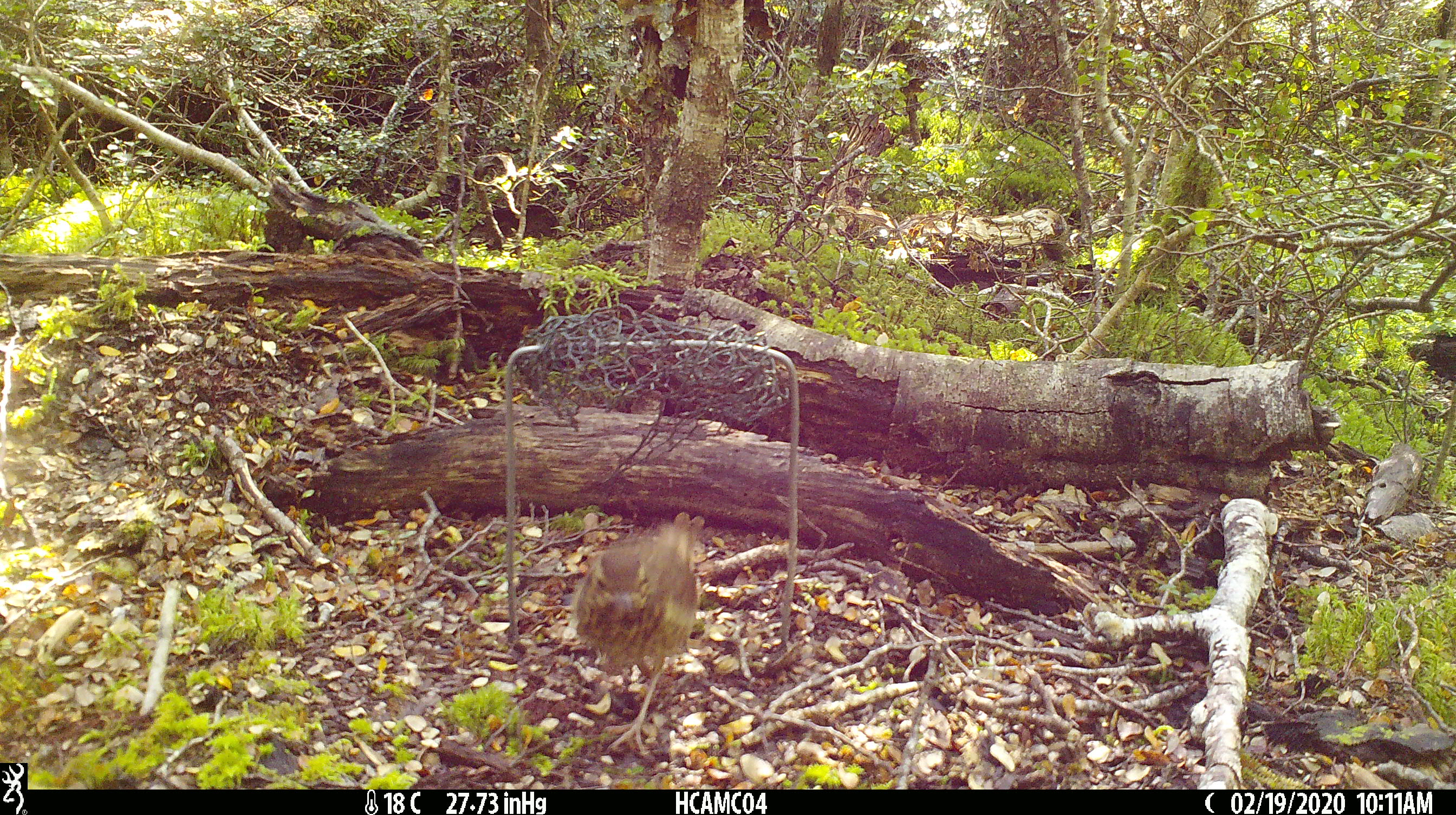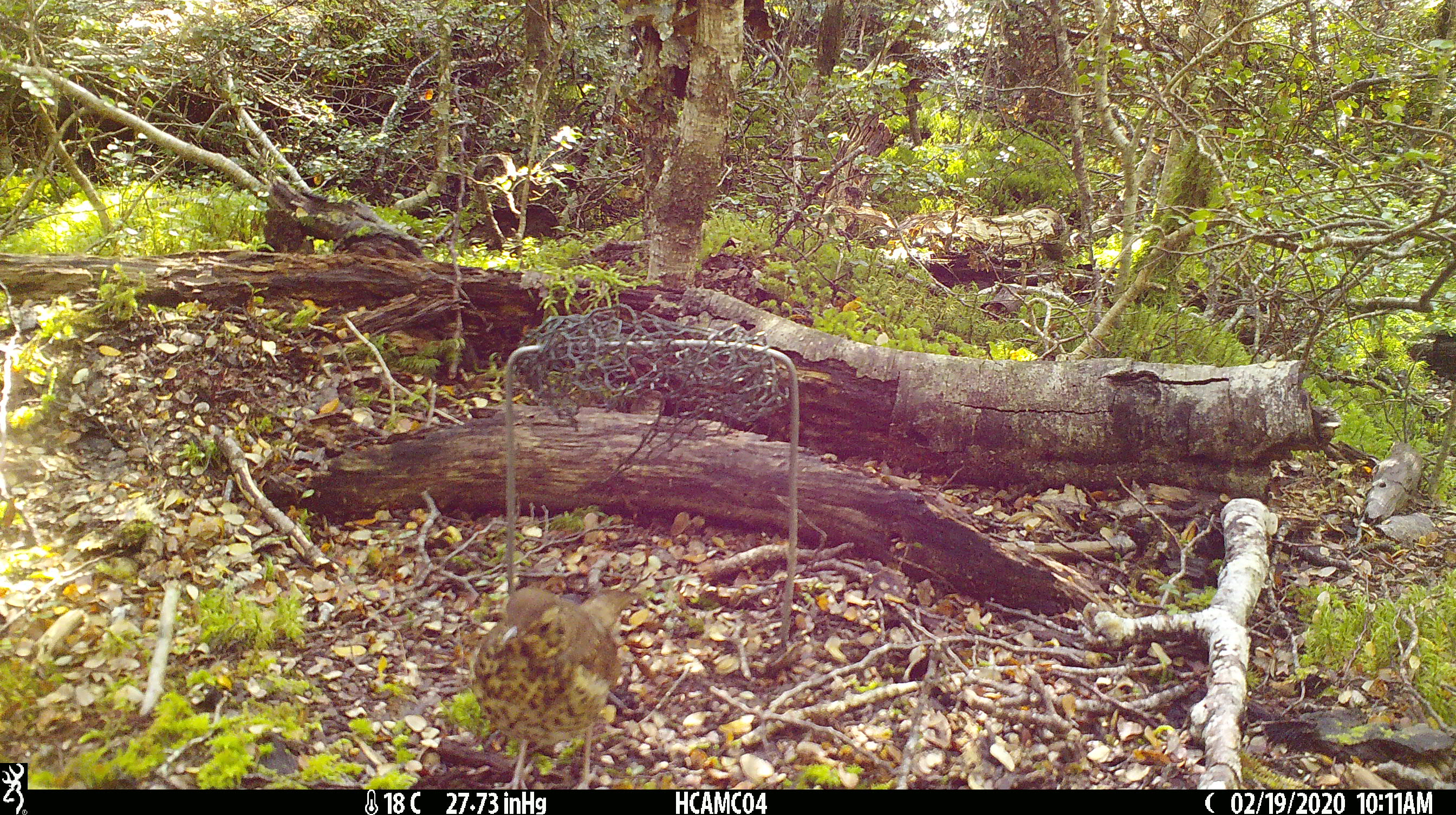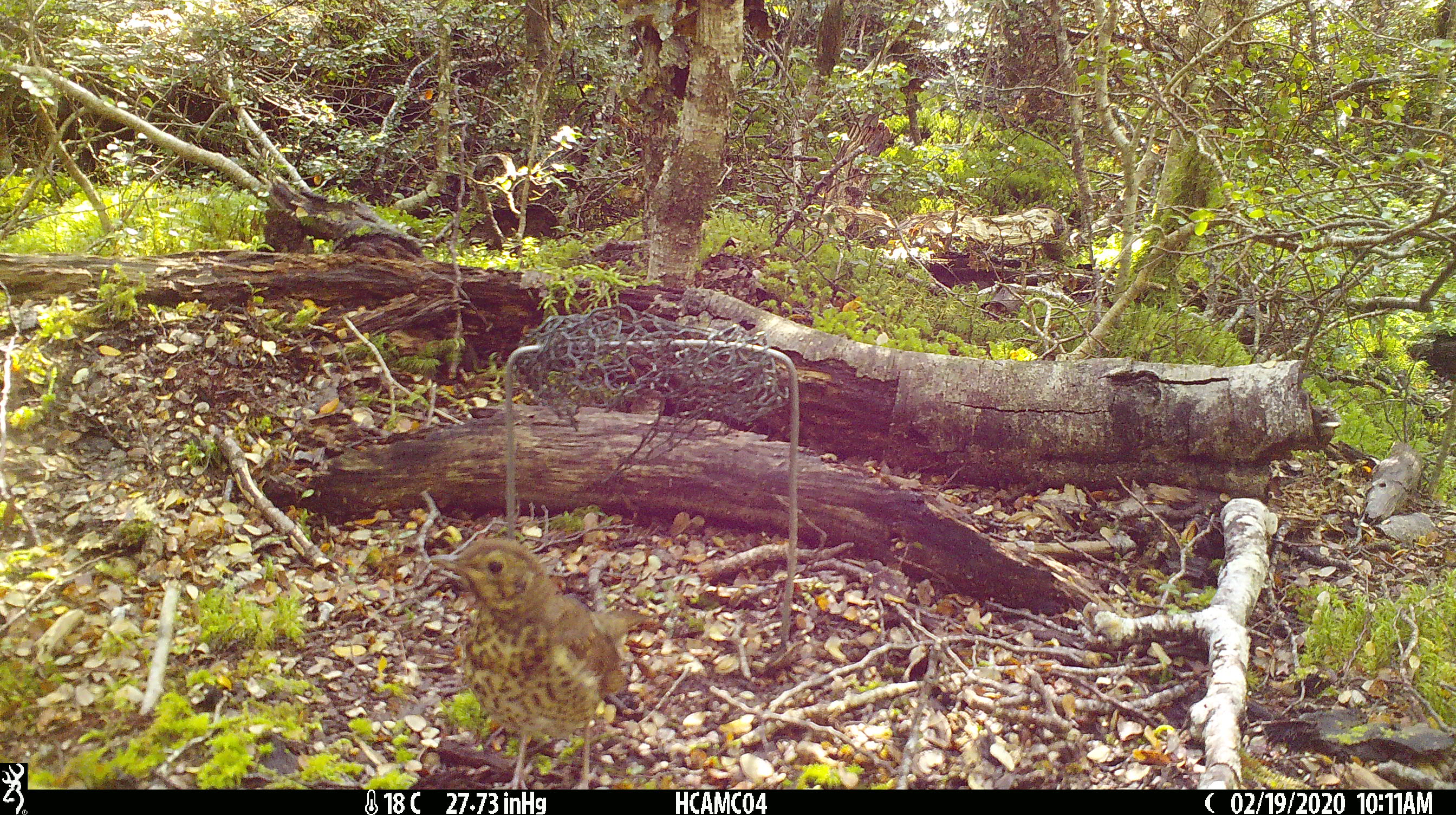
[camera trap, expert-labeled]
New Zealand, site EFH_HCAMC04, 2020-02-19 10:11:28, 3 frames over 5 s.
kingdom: Animalia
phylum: Chordata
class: Aves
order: Passeriformes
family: Turdidae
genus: Turdus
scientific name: Turdus philomelos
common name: song thrush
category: thrush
Thrush (song thrush) (Turdus philomelos).